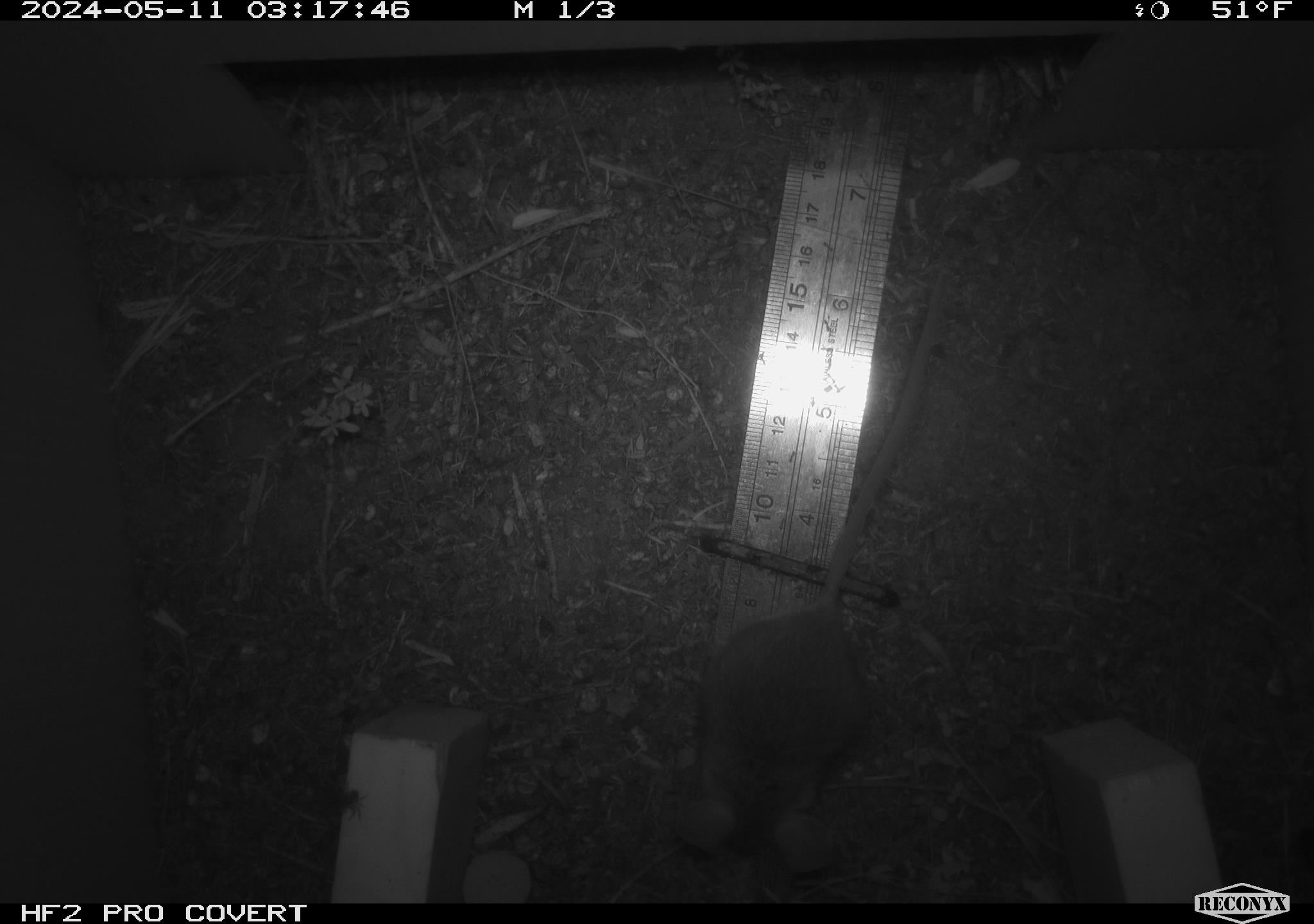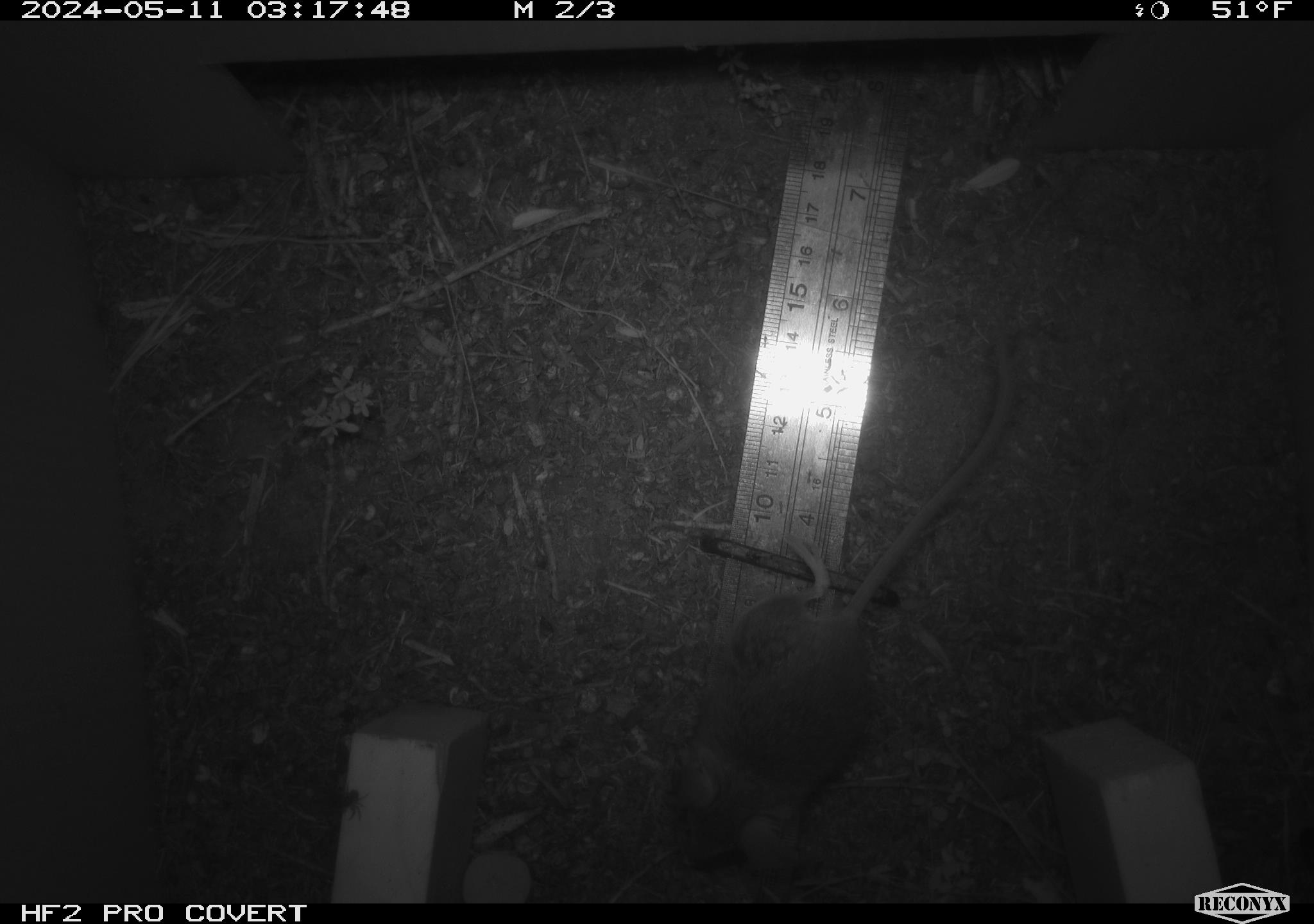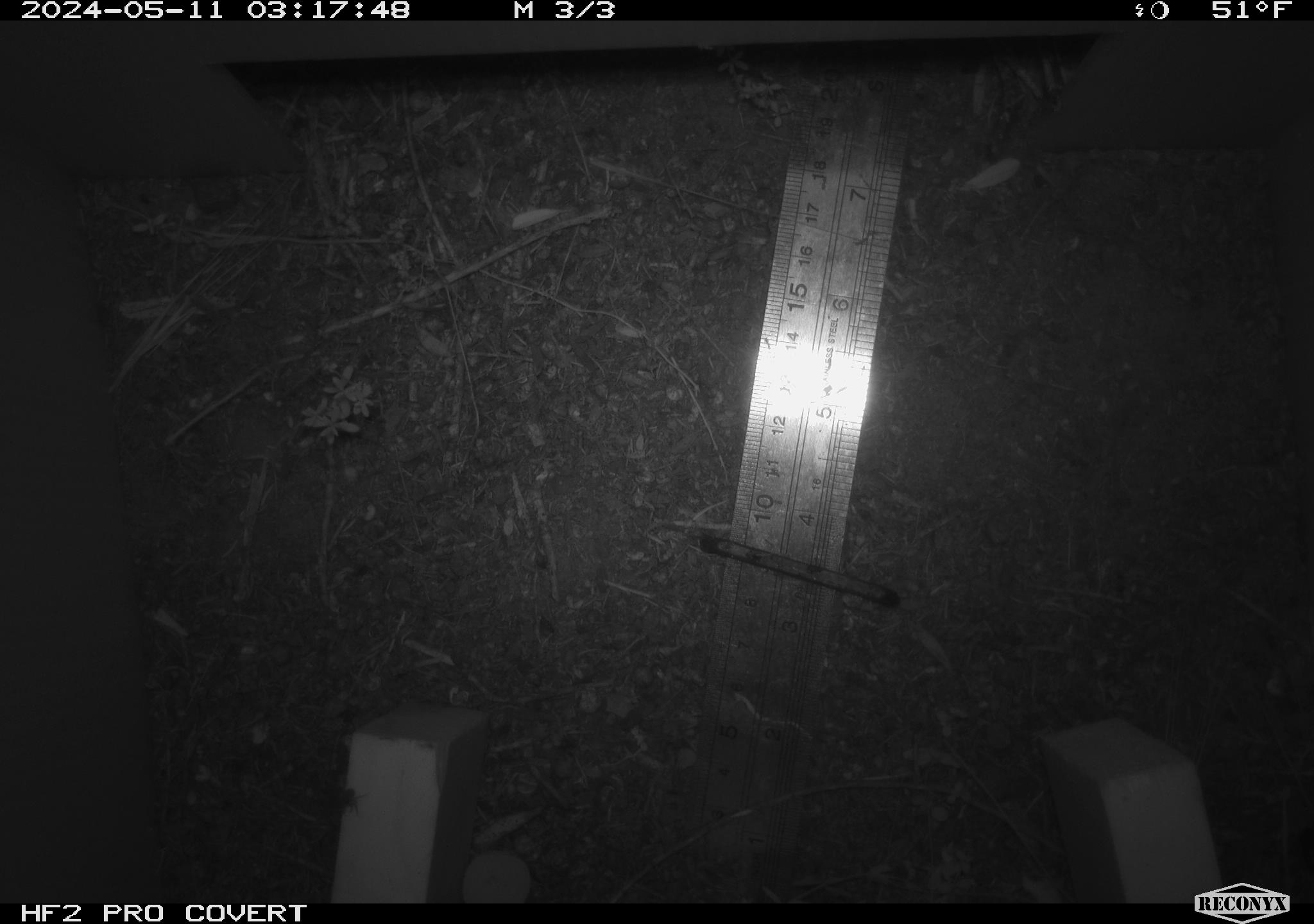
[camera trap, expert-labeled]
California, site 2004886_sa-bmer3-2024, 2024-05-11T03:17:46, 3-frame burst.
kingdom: Animalia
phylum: Chordata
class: Mammalia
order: Rodentia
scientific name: Rodentia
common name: mouse species